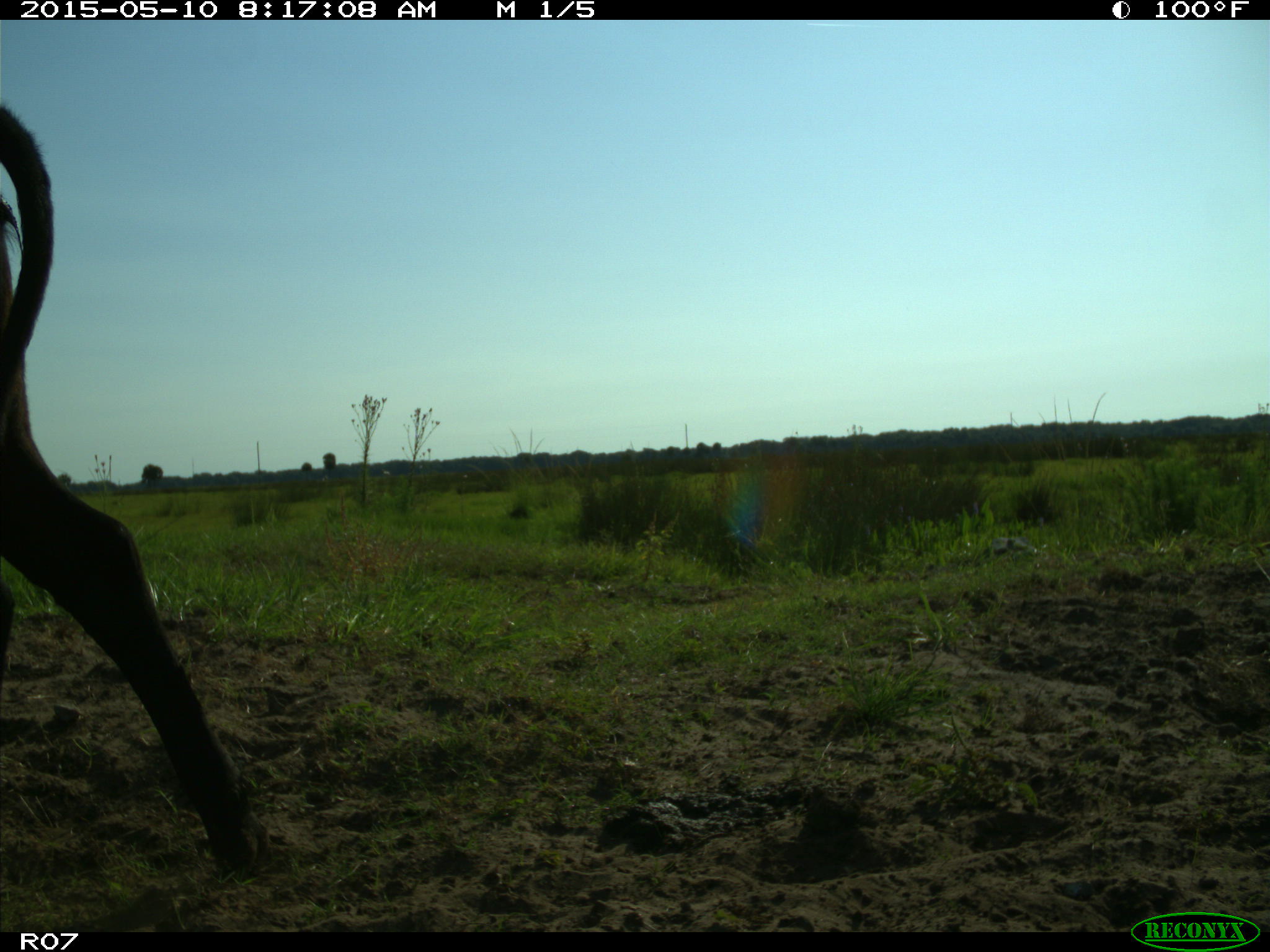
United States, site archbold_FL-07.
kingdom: Animalia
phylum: Chordata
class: Mammalia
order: Artiodactyla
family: Bovidae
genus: Bos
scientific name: Bos taurus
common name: domestic cow